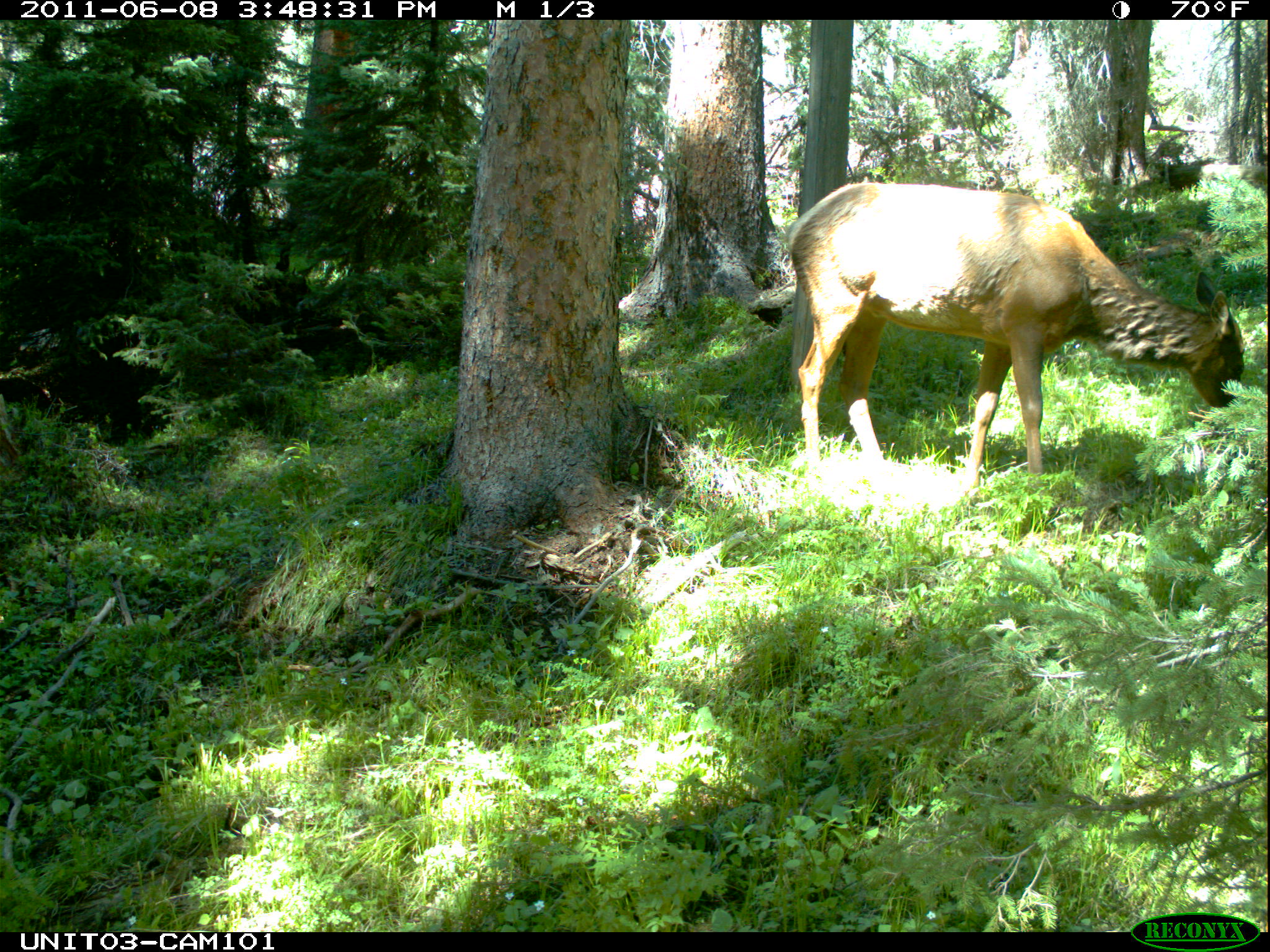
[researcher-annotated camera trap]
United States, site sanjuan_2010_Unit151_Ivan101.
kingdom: Animalia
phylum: Chordata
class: Mammalia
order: Artiodactyla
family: Cervidae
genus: Cervus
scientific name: Cervus elaphus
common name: red deer